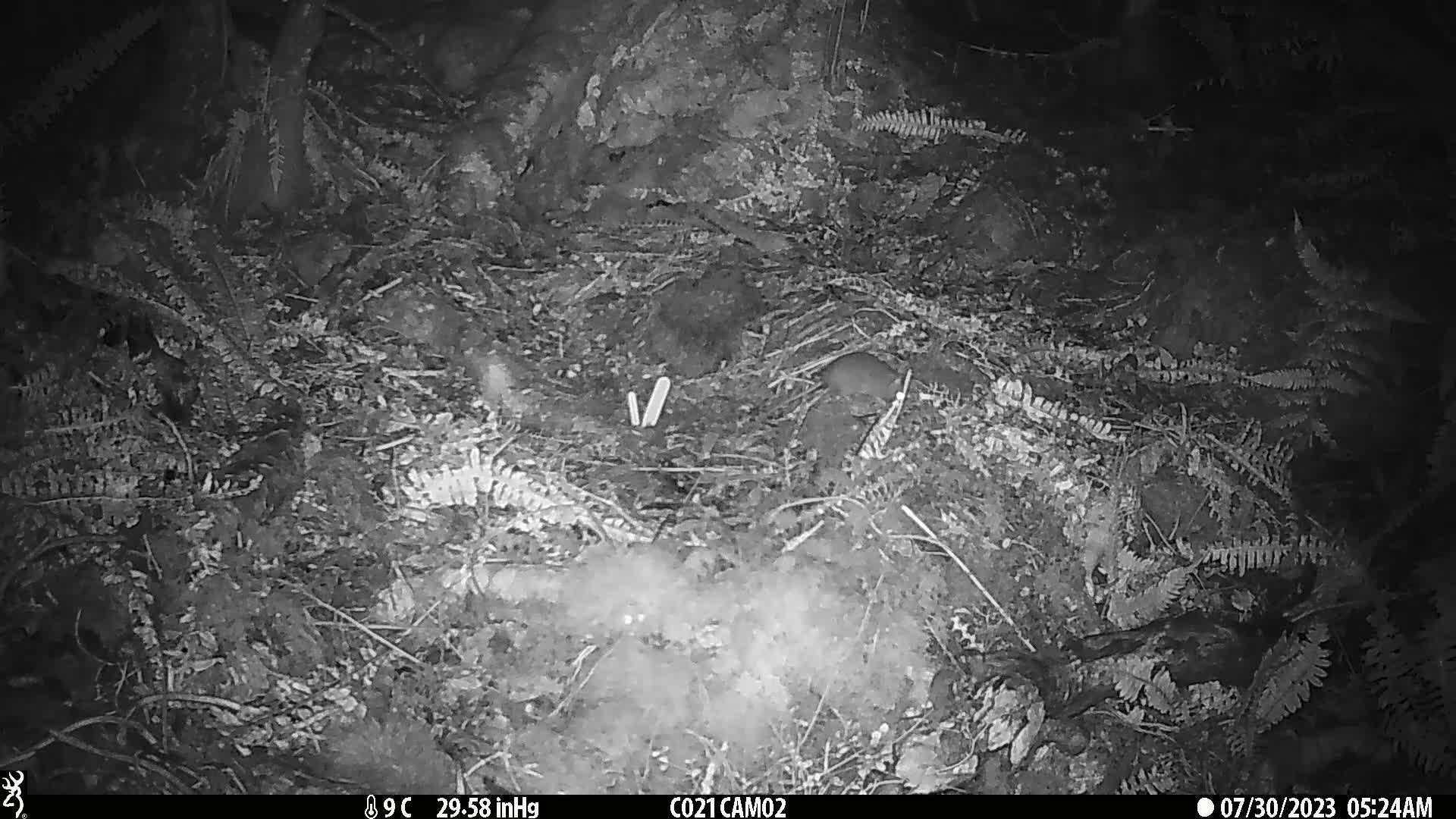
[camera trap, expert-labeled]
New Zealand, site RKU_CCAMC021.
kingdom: Animalia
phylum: Chordata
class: Mammalia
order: Rodentia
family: Muridae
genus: Rattus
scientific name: Rattus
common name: rat